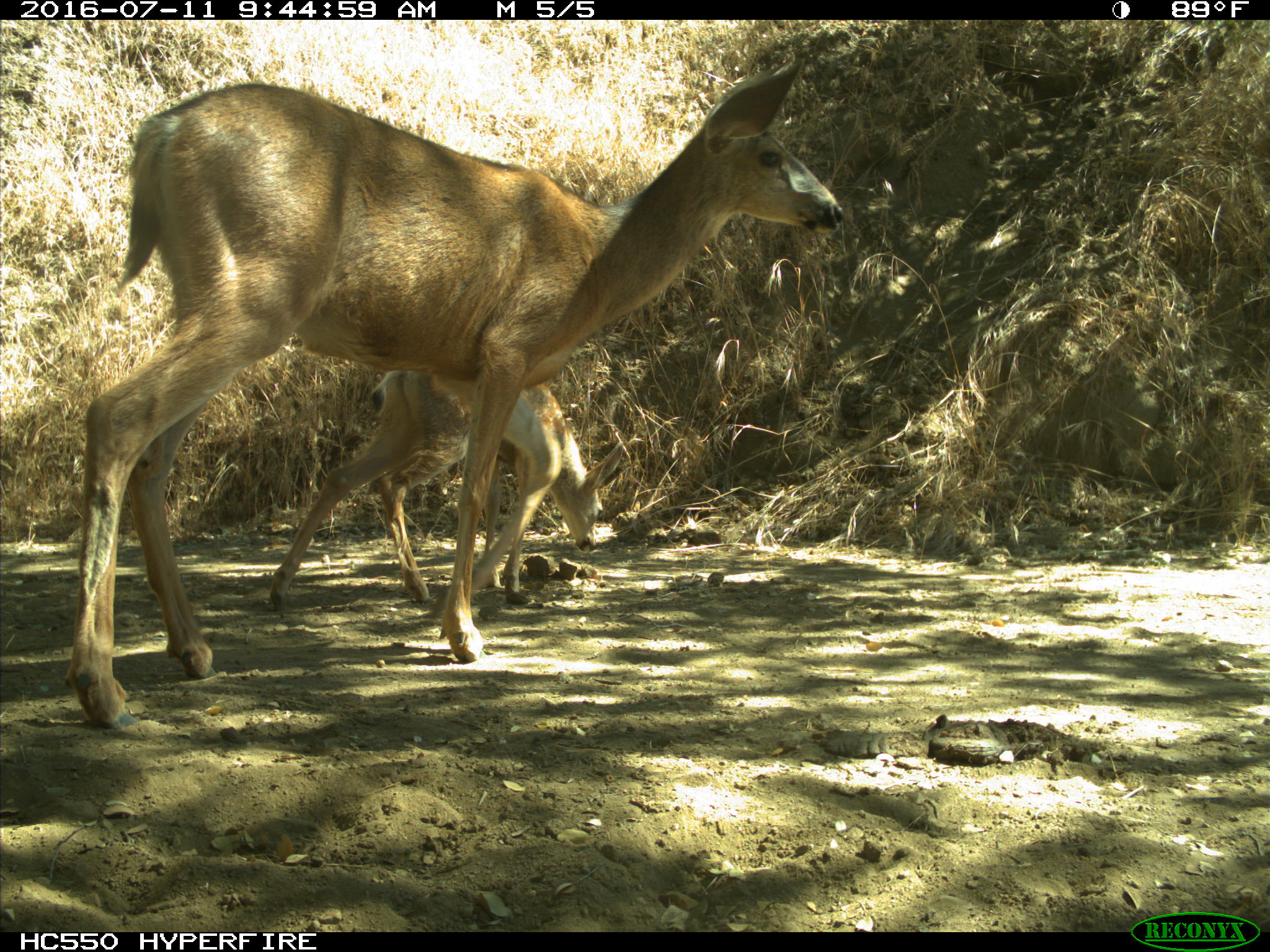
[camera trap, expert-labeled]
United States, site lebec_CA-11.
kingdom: Animalia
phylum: Chordata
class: Mammalia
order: Artiodactyla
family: Cervidae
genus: Odocoileus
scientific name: Odocoileus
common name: deer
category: unidentified deer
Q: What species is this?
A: Unidentified deer (deer) (Odocoileus).